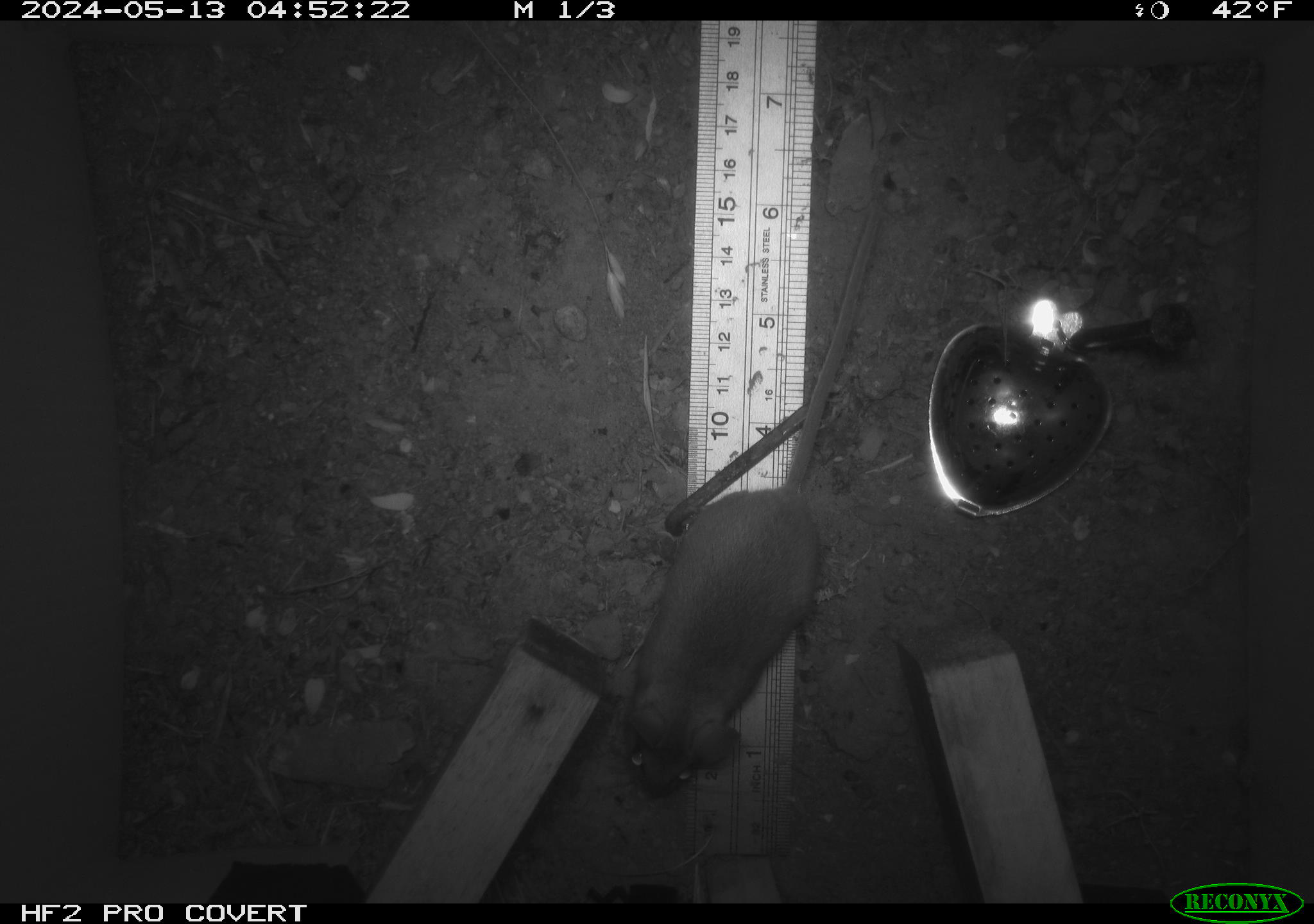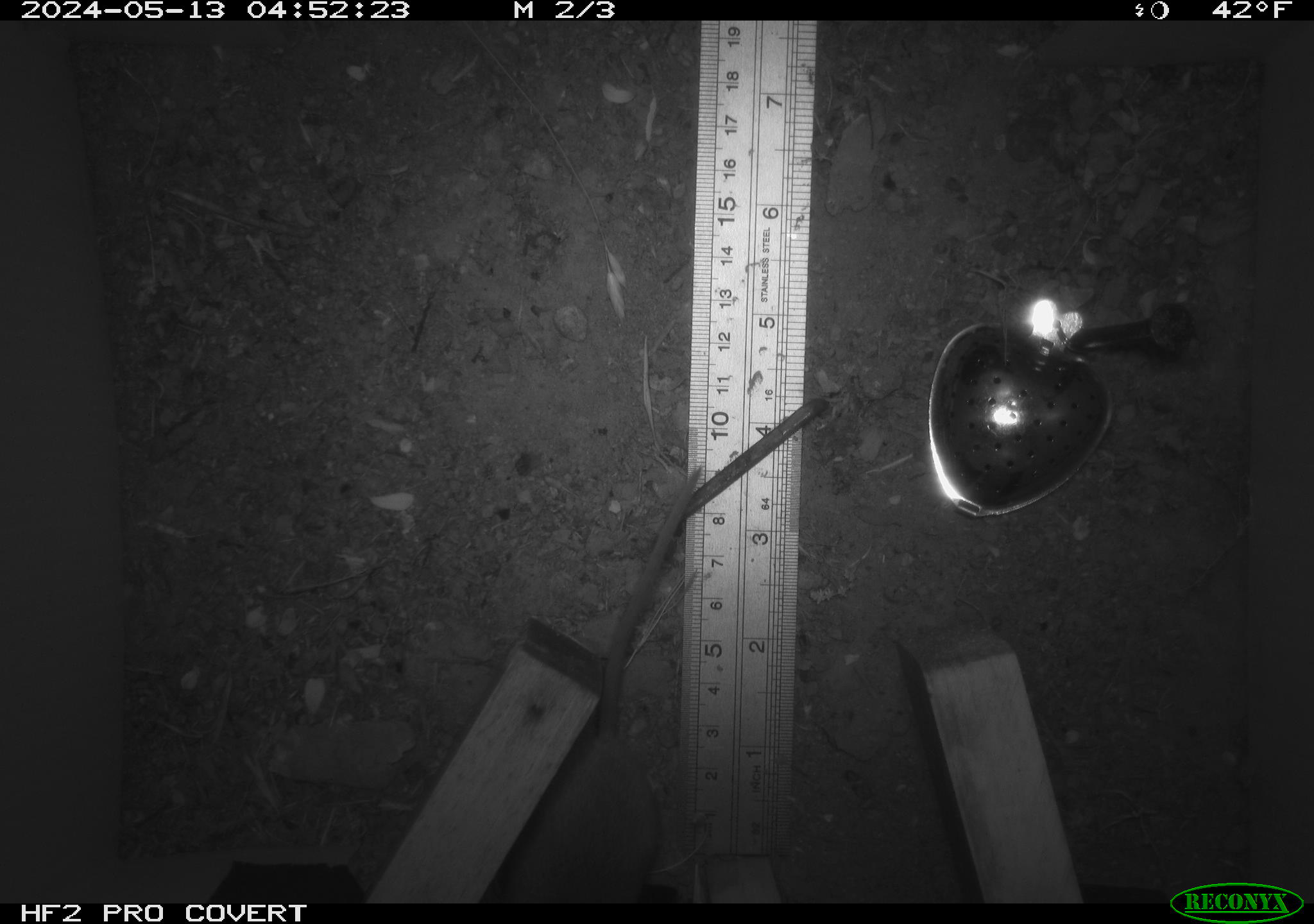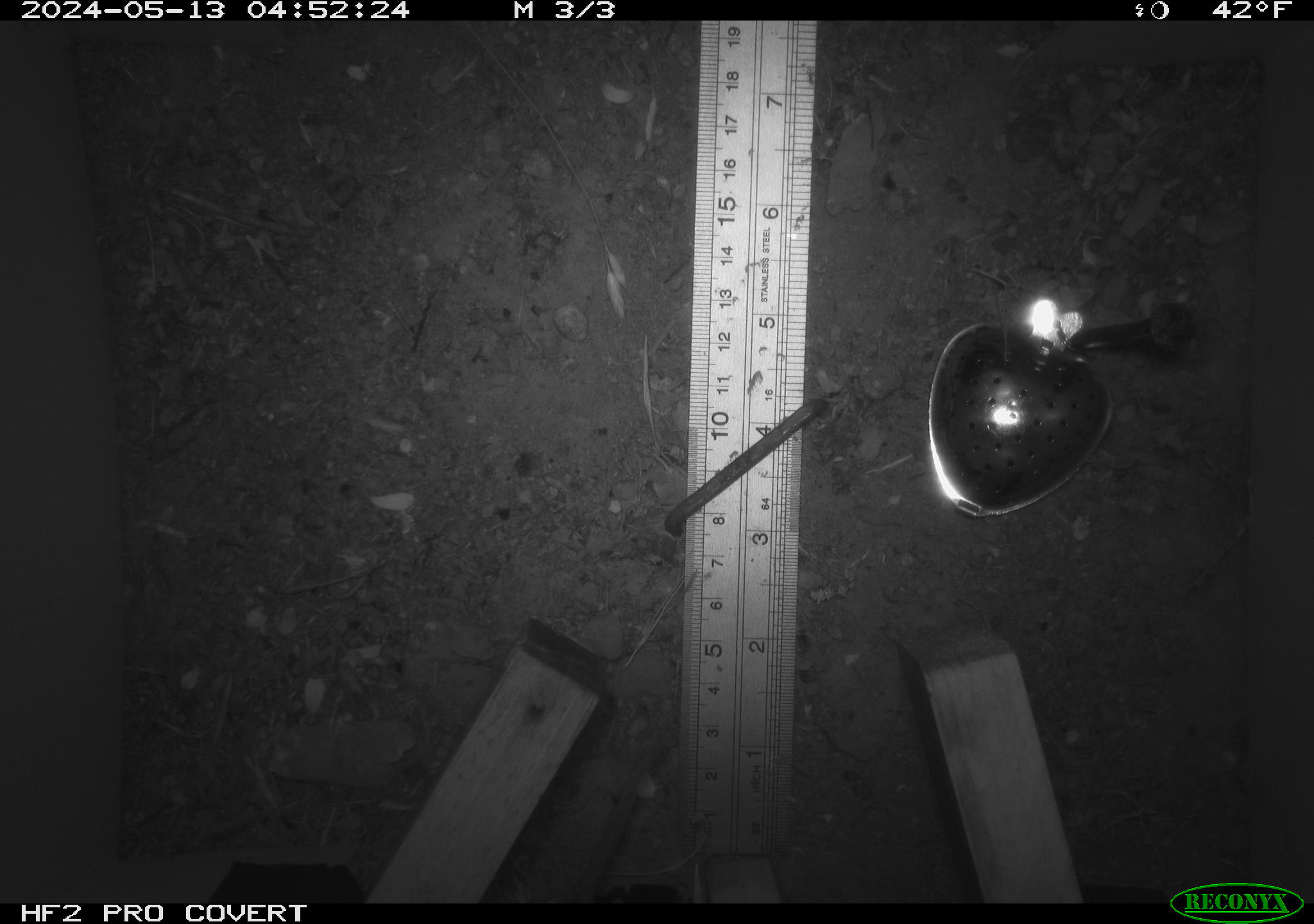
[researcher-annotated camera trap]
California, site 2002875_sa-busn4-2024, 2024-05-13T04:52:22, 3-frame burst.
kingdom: Animalia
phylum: Chordata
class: Mammalia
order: Rodentia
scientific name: Rodentia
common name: rodent